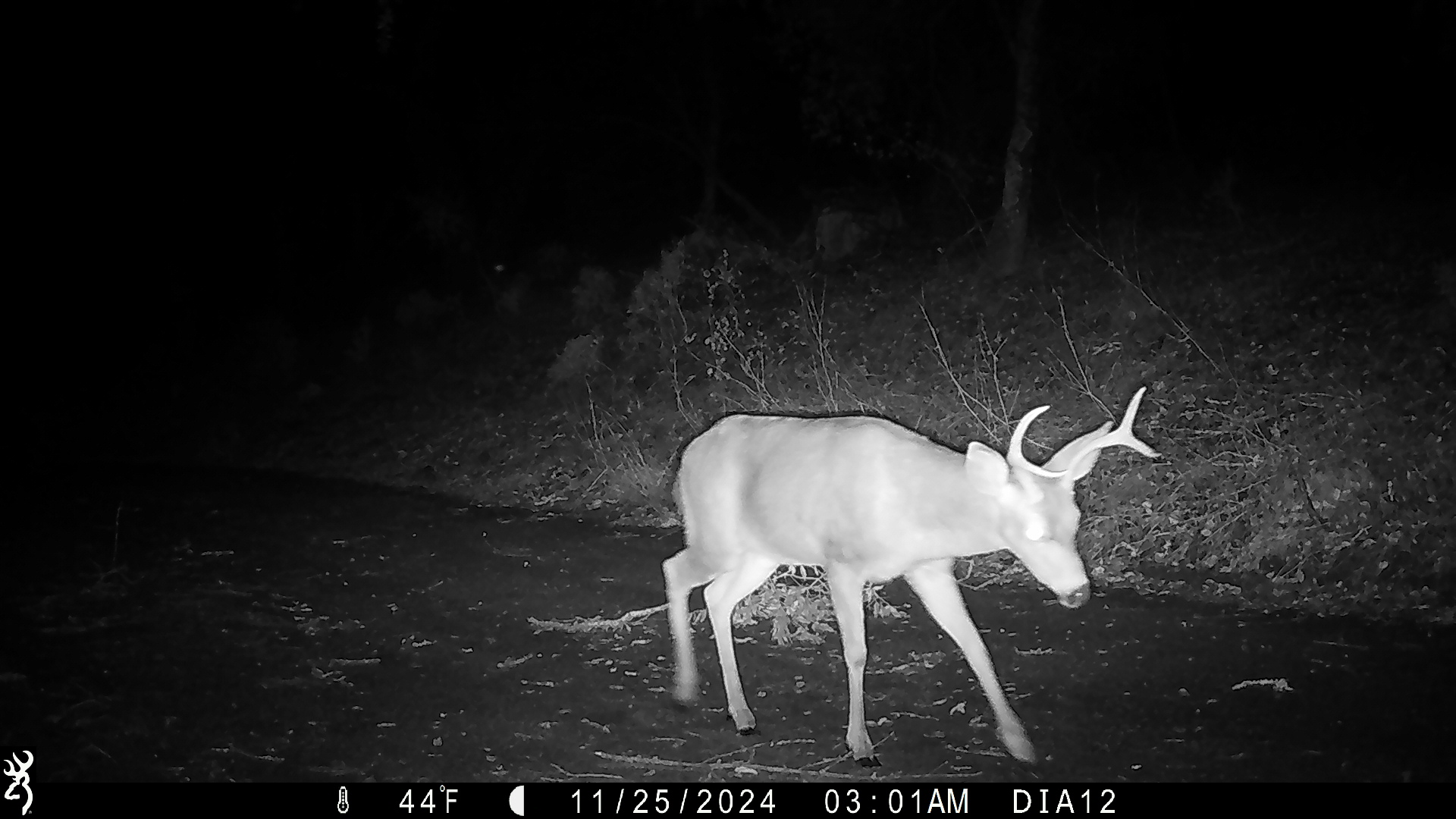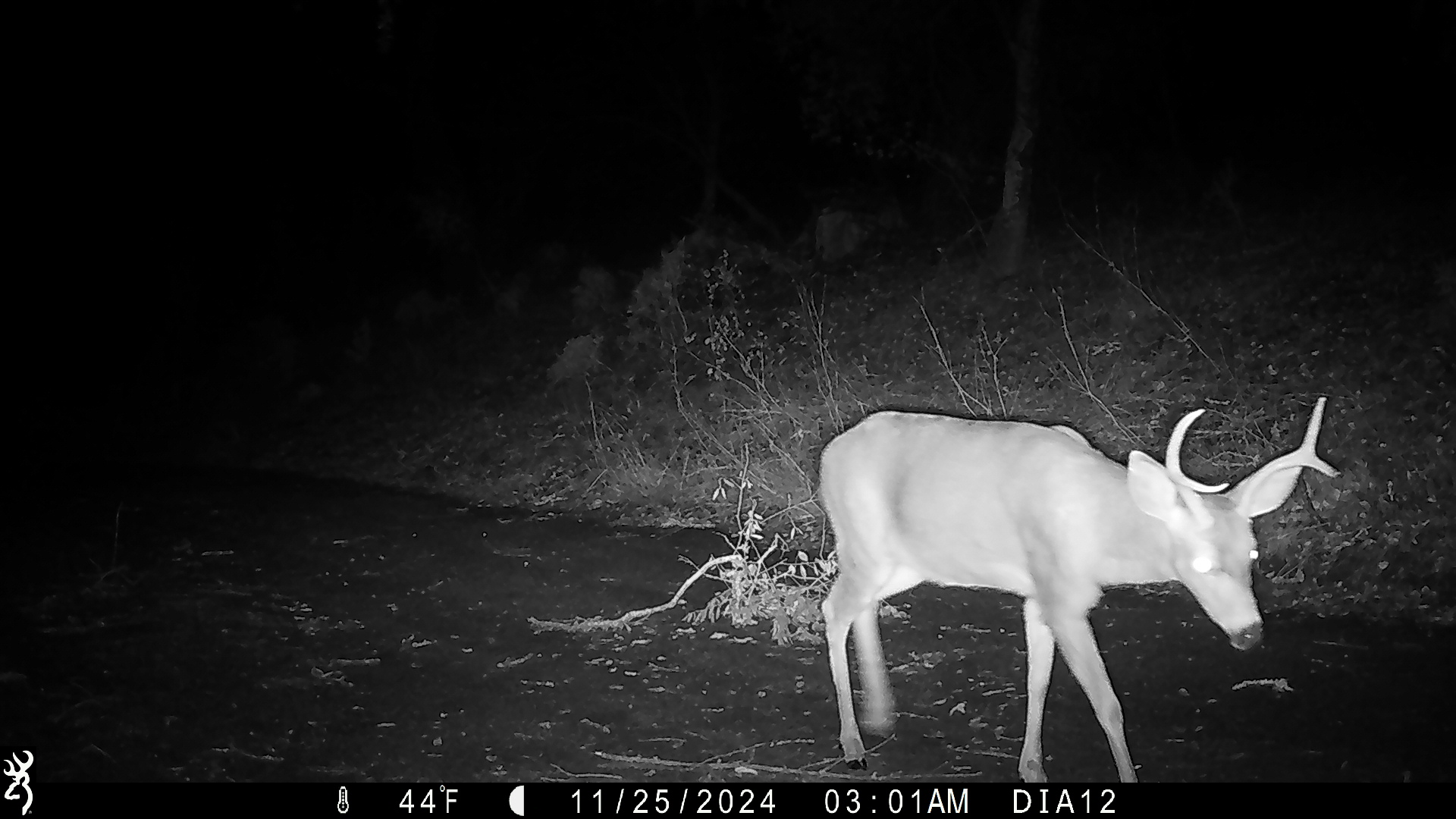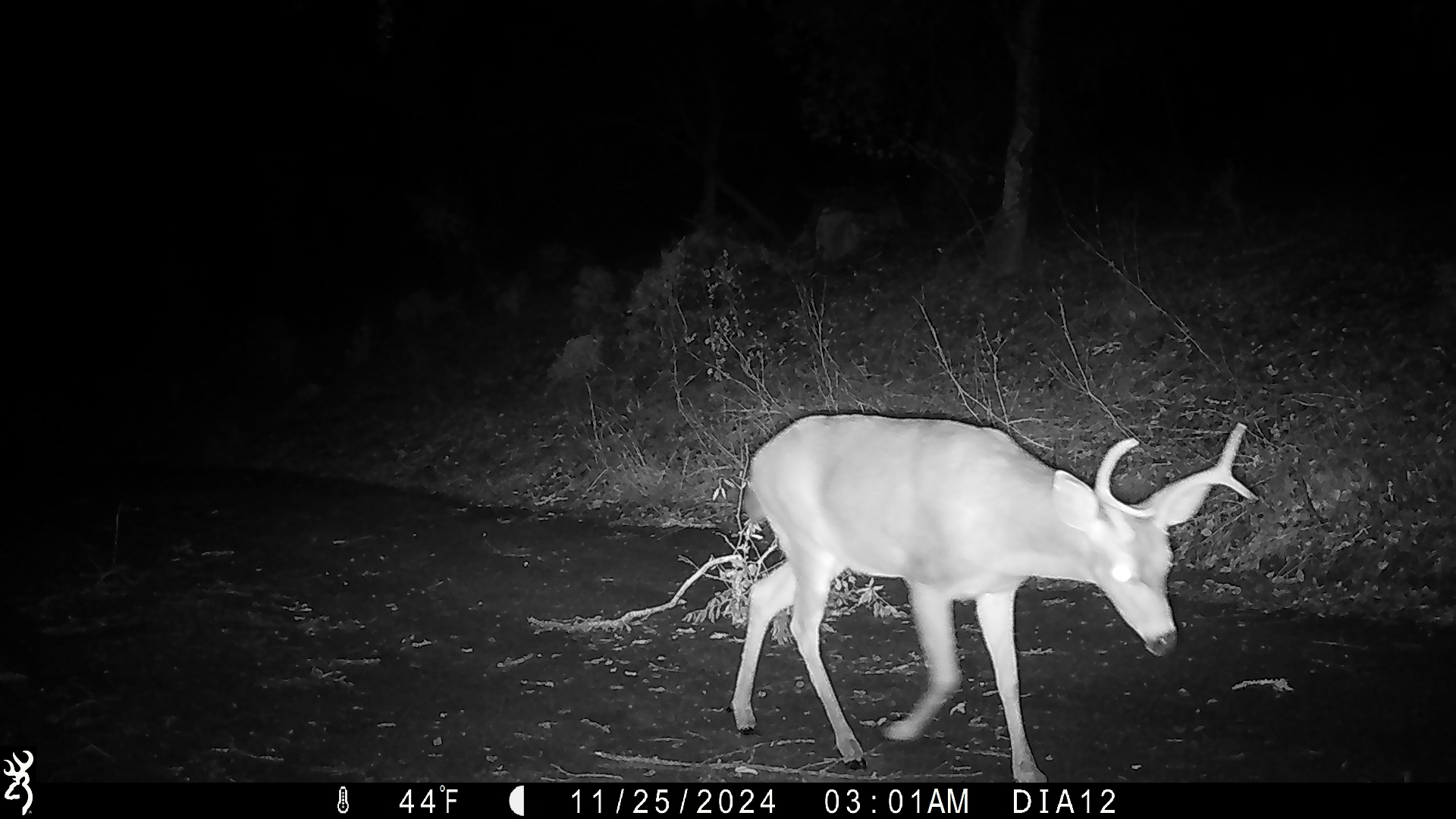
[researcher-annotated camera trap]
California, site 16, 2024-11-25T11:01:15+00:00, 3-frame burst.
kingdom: Animalia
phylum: Chordata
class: Mammalia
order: Artiodactyla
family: Cervidae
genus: Odocoileus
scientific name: Odocoileus hemionus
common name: mule deer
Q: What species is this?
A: Mule deer (Odocoileus hemionus).